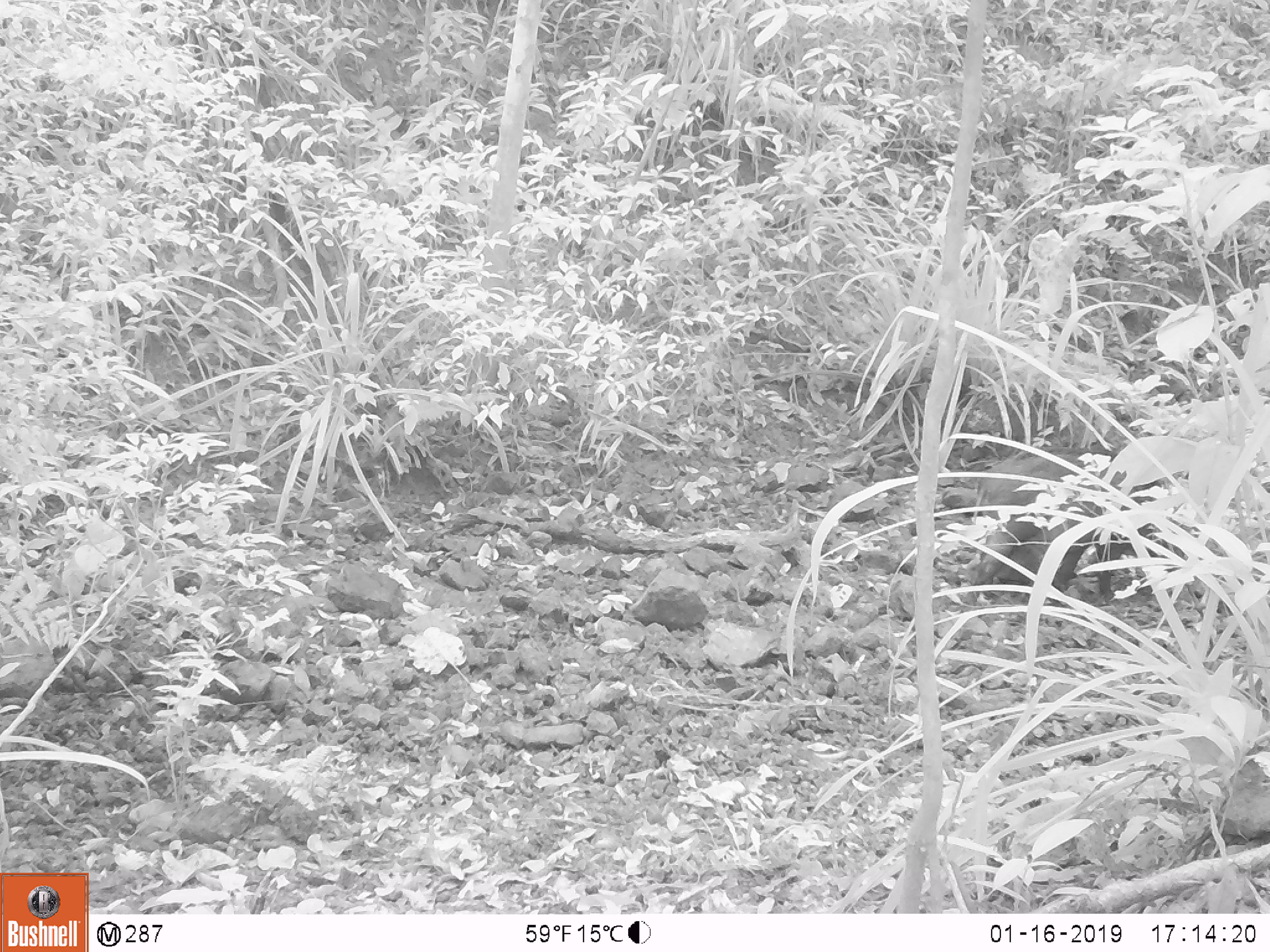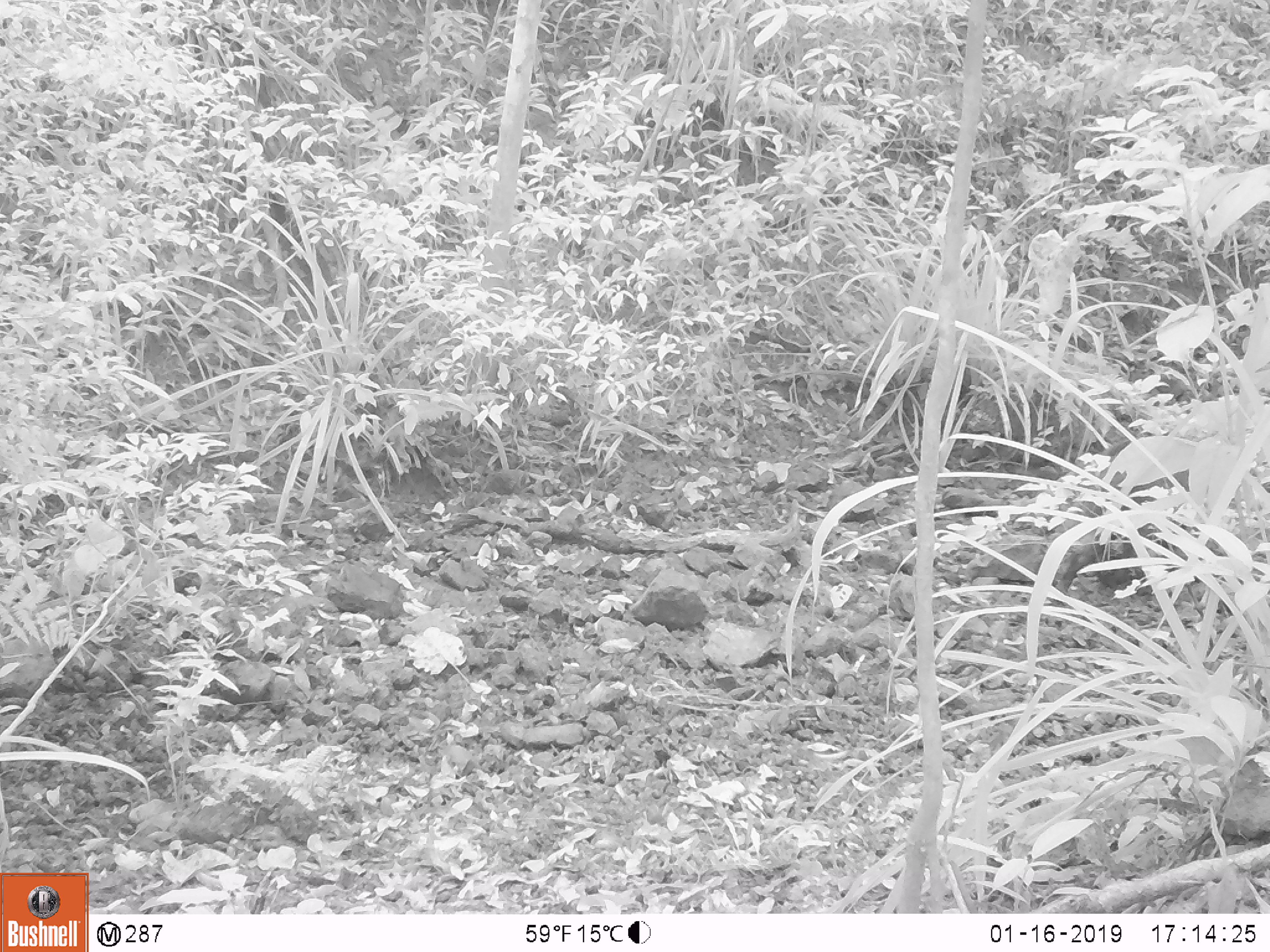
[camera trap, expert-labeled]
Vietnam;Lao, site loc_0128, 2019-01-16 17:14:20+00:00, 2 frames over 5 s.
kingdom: Animalia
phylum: Chordata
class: Mammalia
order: Artiodactyla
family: Suidae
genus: Sus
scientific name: Sus scrofa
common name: eurasian wild pig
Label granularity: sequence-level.